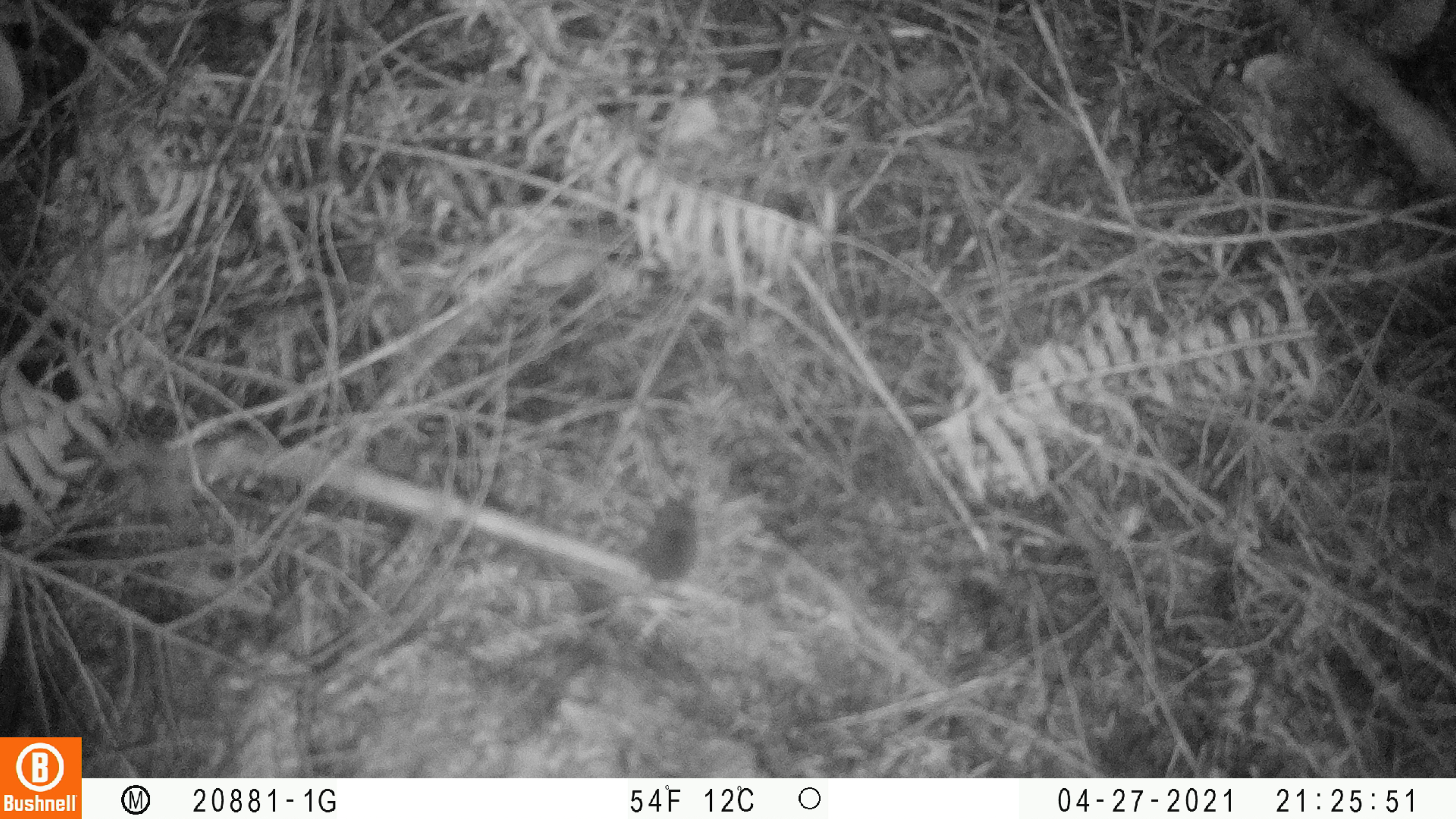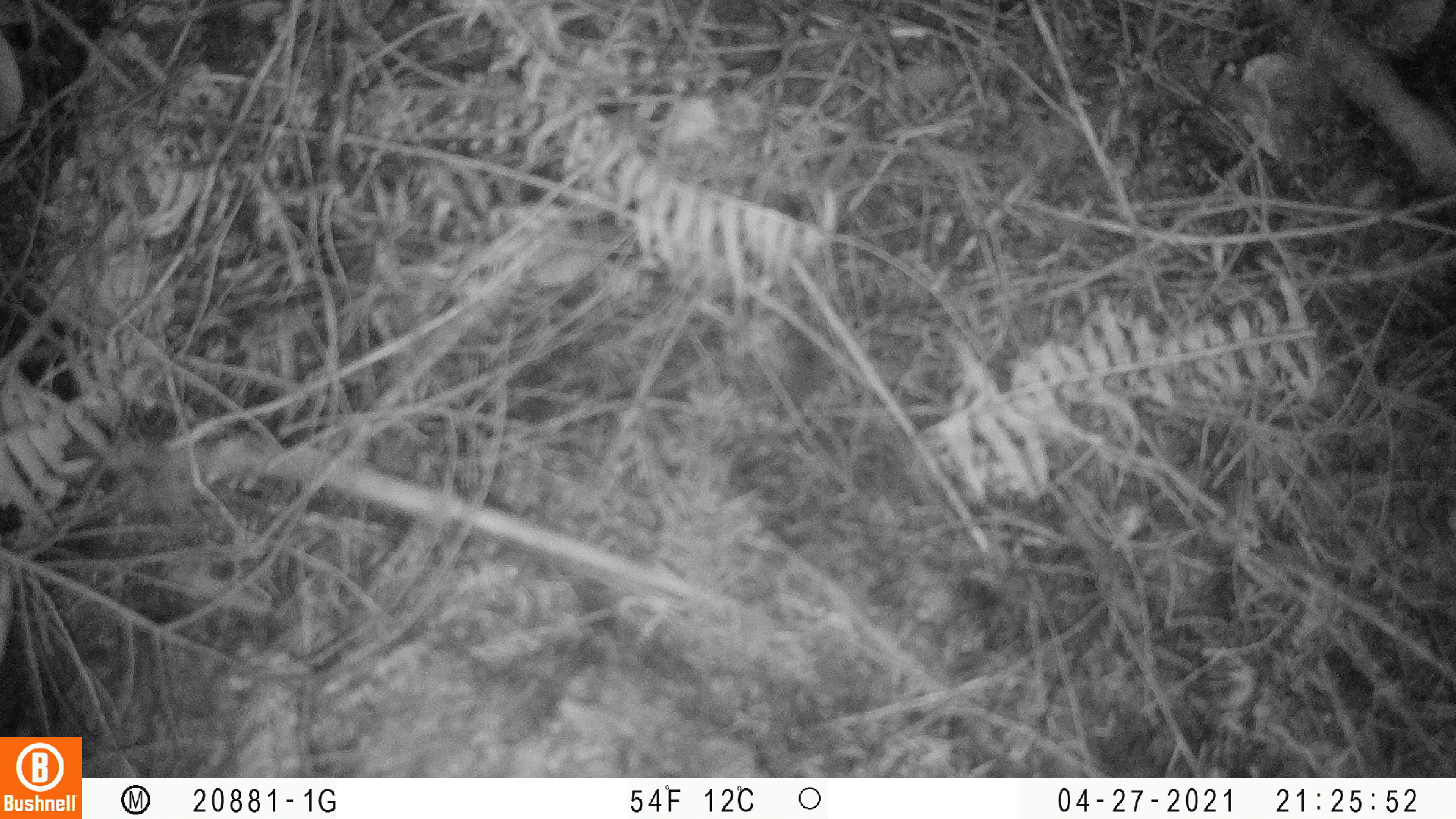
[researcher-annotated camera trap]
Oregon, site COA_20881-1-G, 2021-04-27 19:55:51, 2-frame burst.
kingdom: Animalia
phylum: Chordata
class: Mammalia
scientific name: Mammalia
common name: small mammal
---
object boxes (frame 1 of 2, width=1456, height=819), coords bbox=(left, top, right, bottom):
small mammal: bbox=(559, 466, 738, 643)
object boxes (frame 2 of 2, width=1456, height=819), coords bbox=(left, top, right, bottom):
small mammal: bbox=(740, 302, 854, 450)